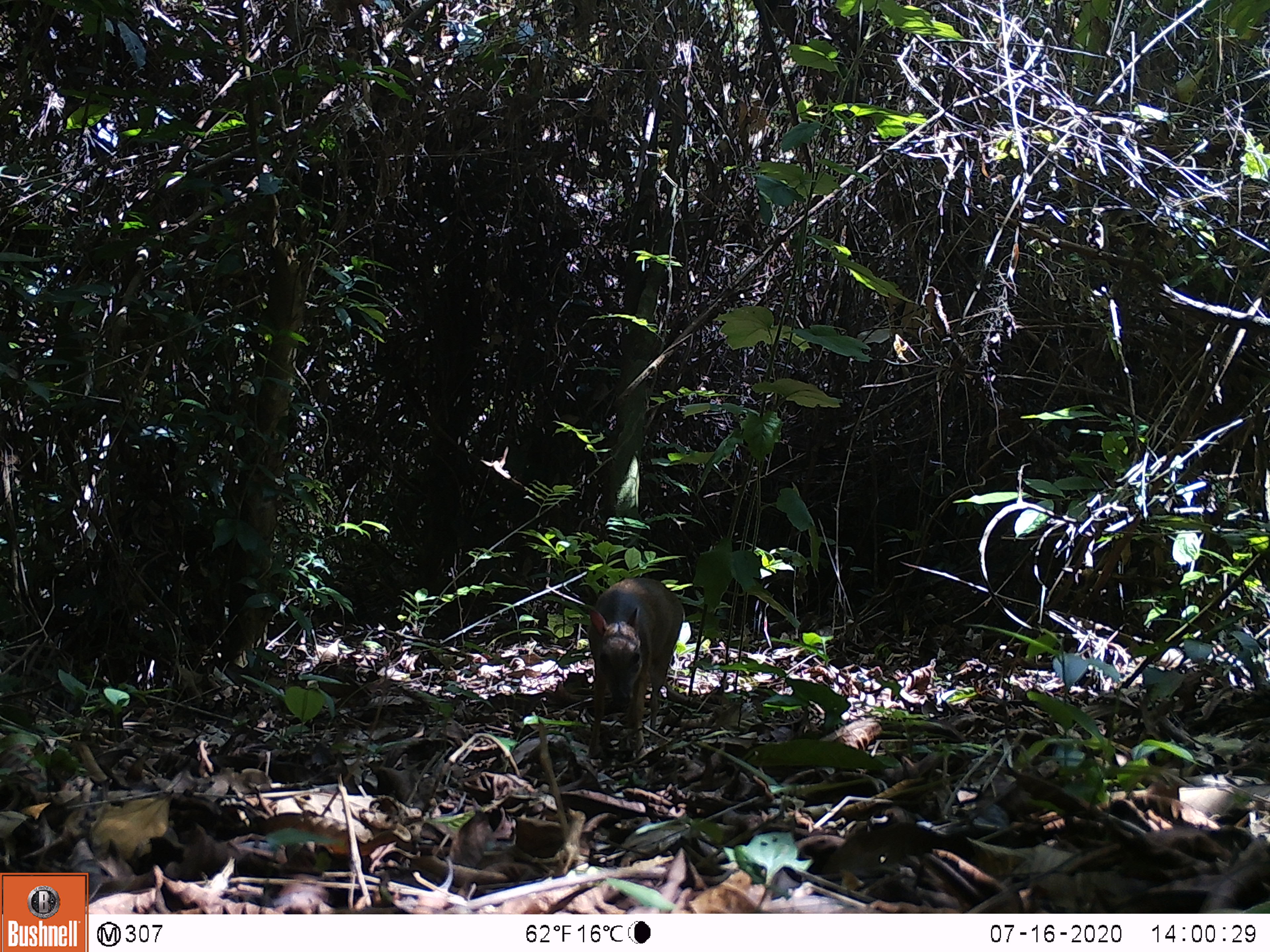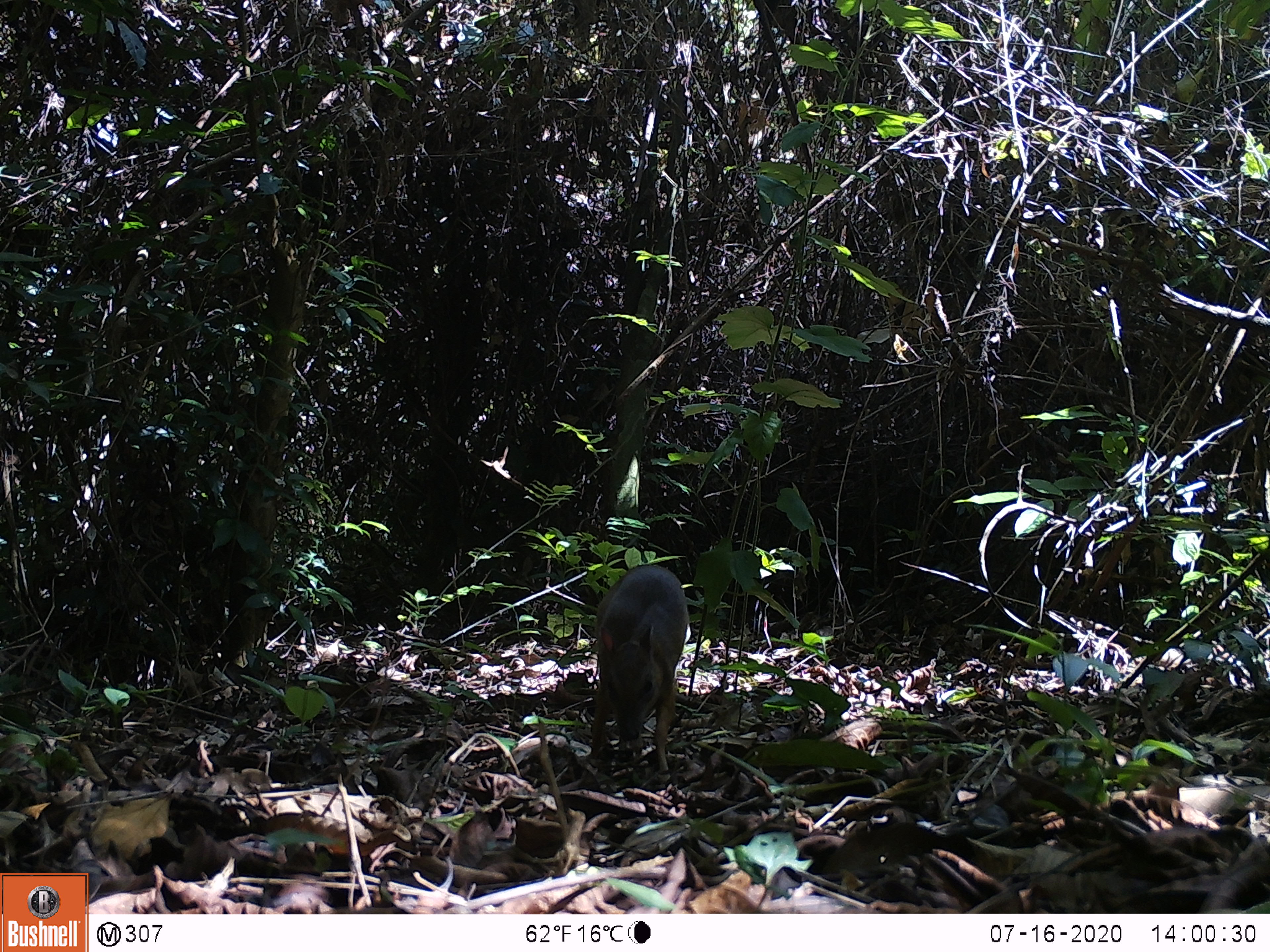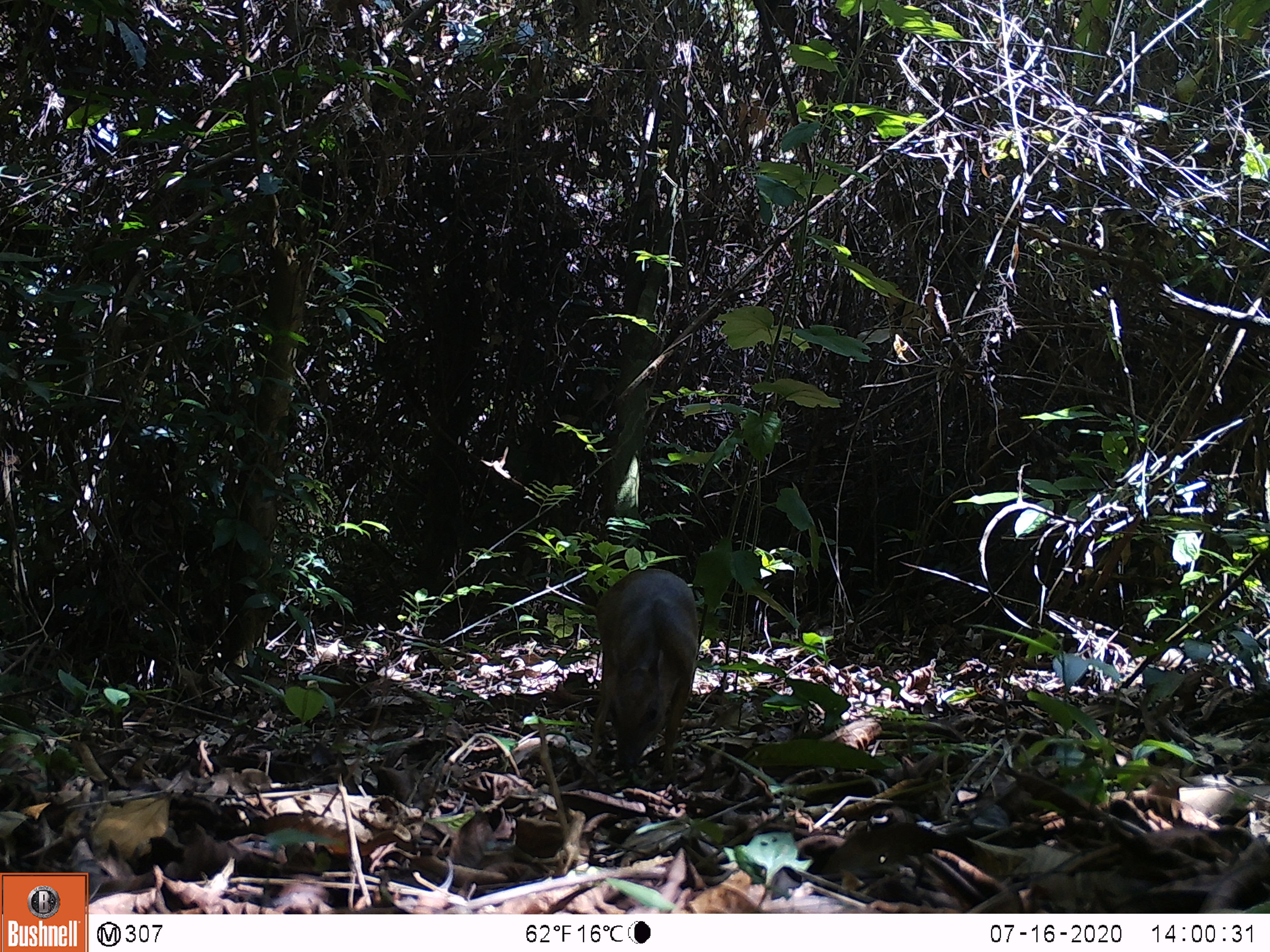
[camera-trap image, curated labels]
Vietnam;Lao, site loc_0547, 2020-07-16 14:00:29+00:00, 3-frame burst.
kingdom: Animalia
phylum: Chordata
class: Mammalia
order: Artiodactyla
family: Tragulidae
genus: Moschiola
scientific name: Moschiola meminna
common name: chevrotain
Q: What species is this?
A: Chevrotain (Moschiola meminna).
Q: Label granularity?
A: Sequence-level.